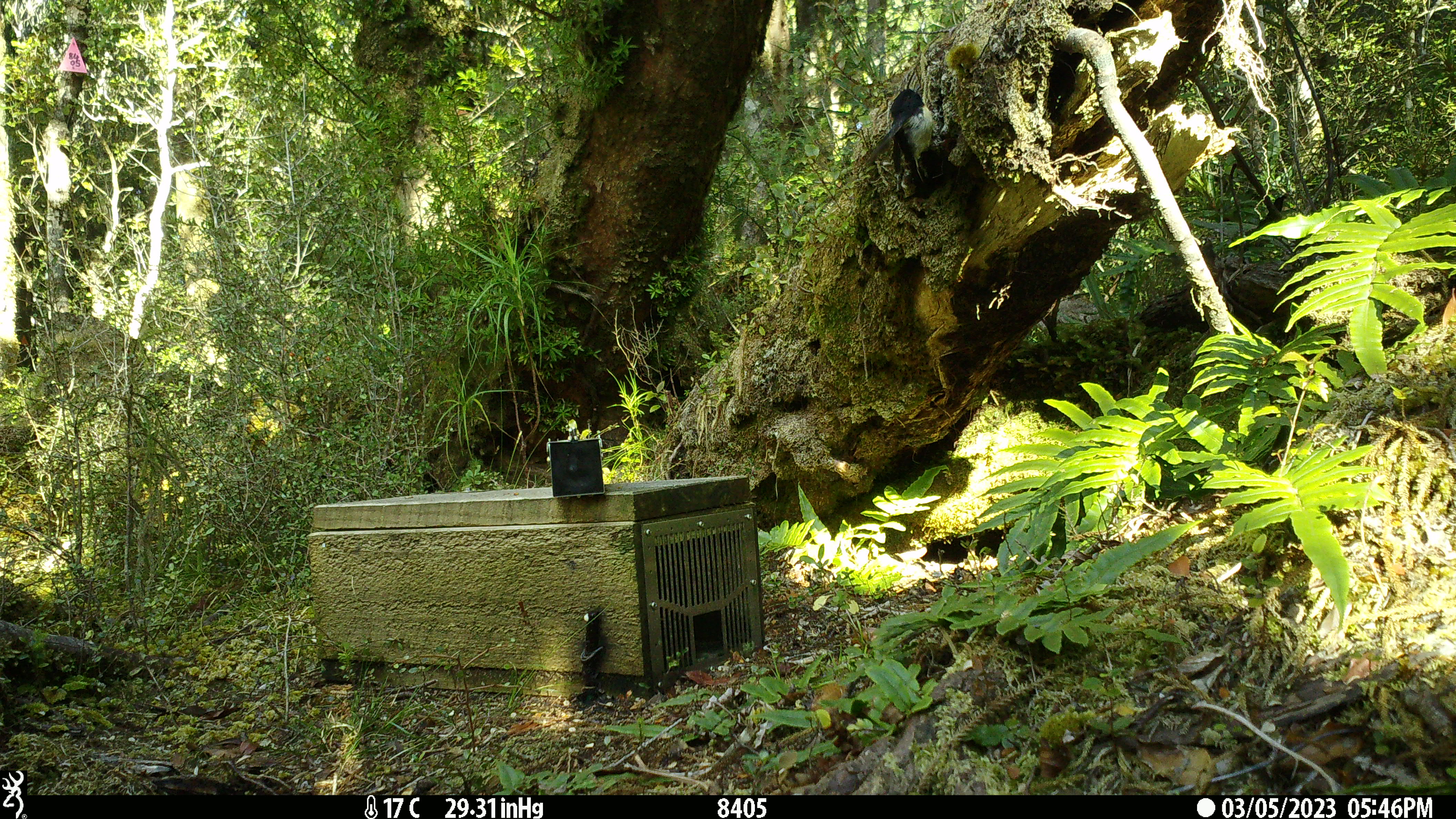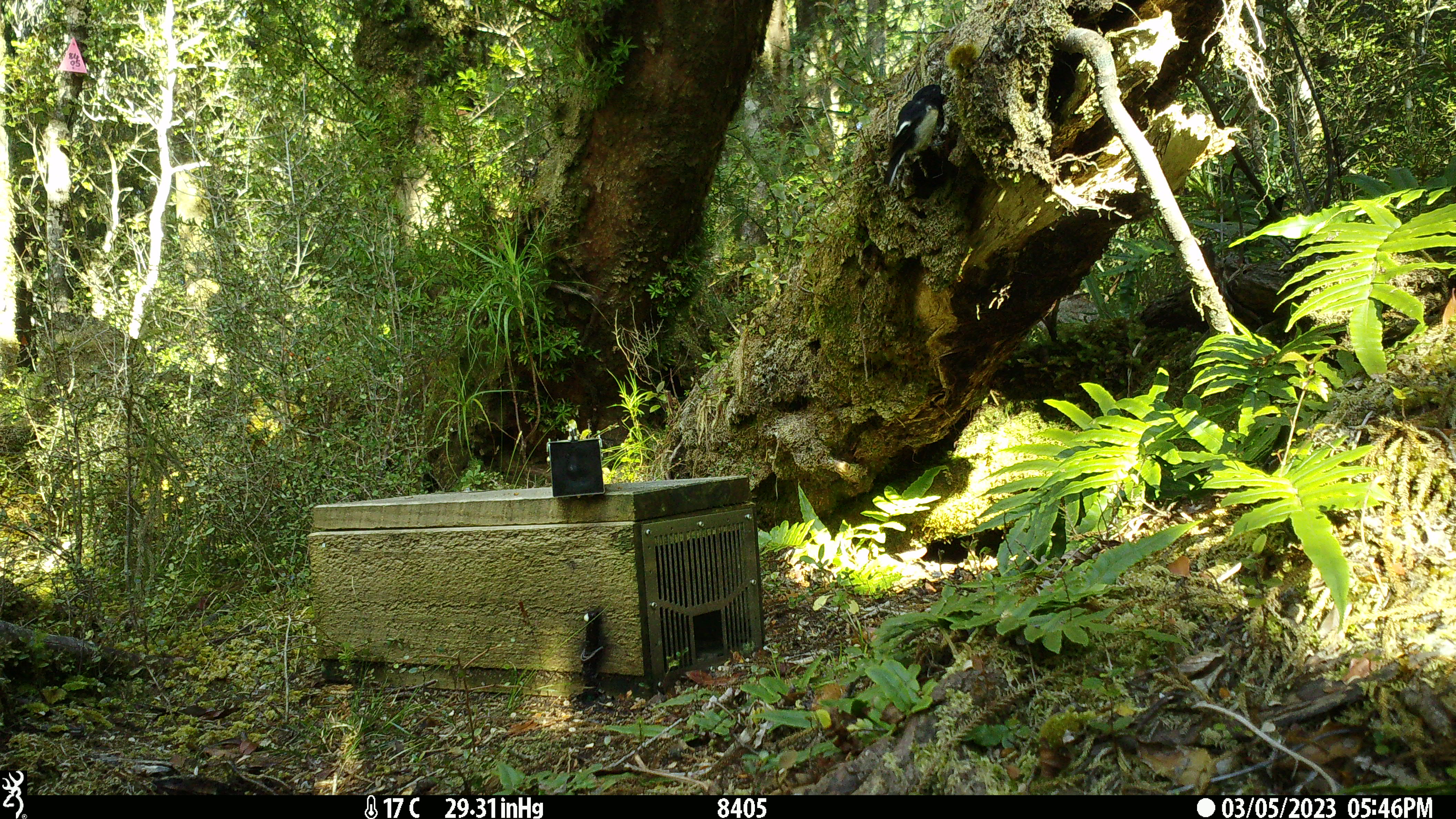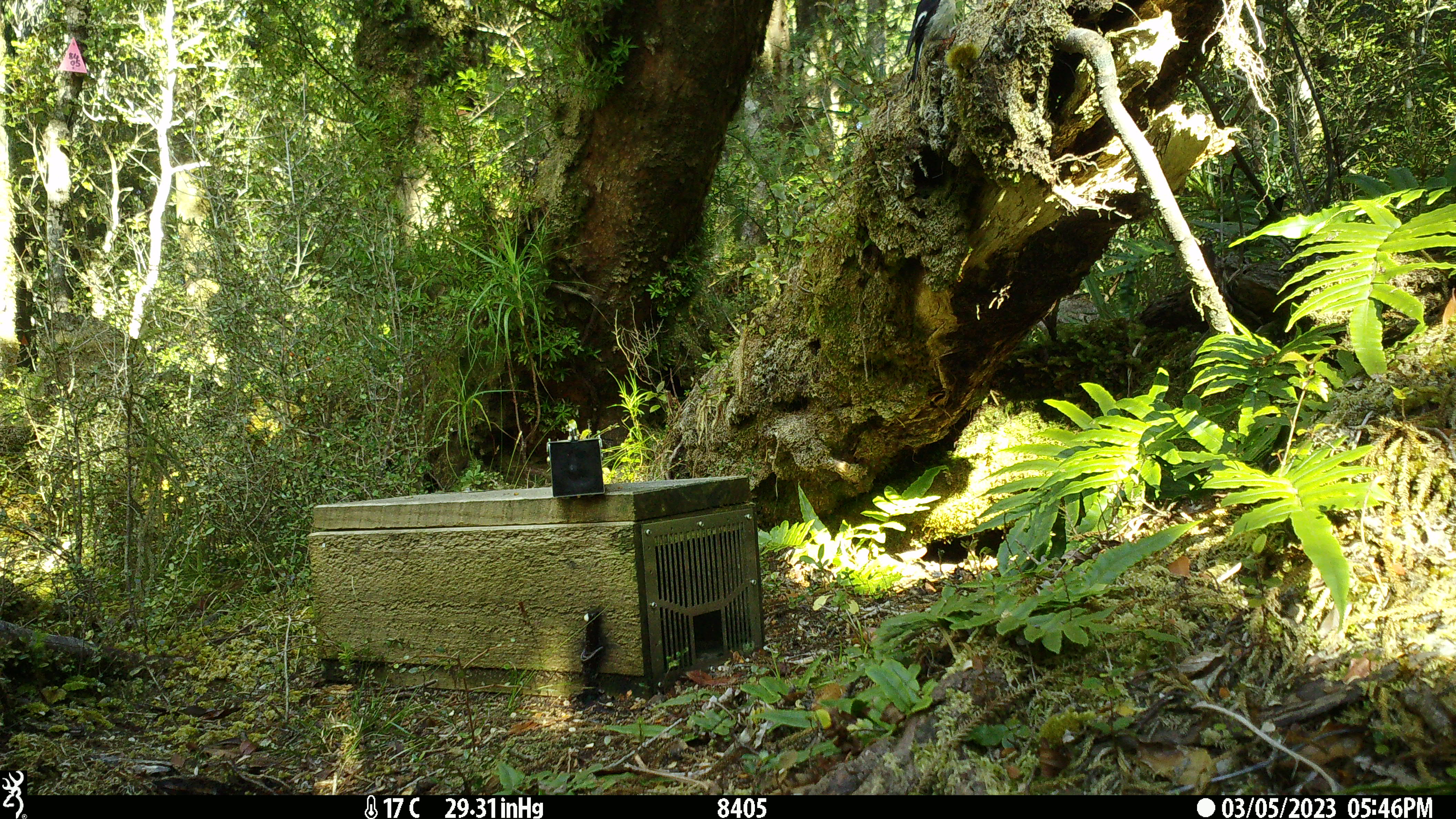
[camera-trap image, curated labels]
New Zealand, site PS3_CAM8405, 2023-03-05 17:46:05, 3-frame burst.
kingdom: Animalia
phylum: Chordata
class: Aves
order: Passeriformes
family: Petroicidae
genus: Petroica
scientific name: Petroica macrocephala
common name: tomtit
Tomtit (Petroica macrocephala).